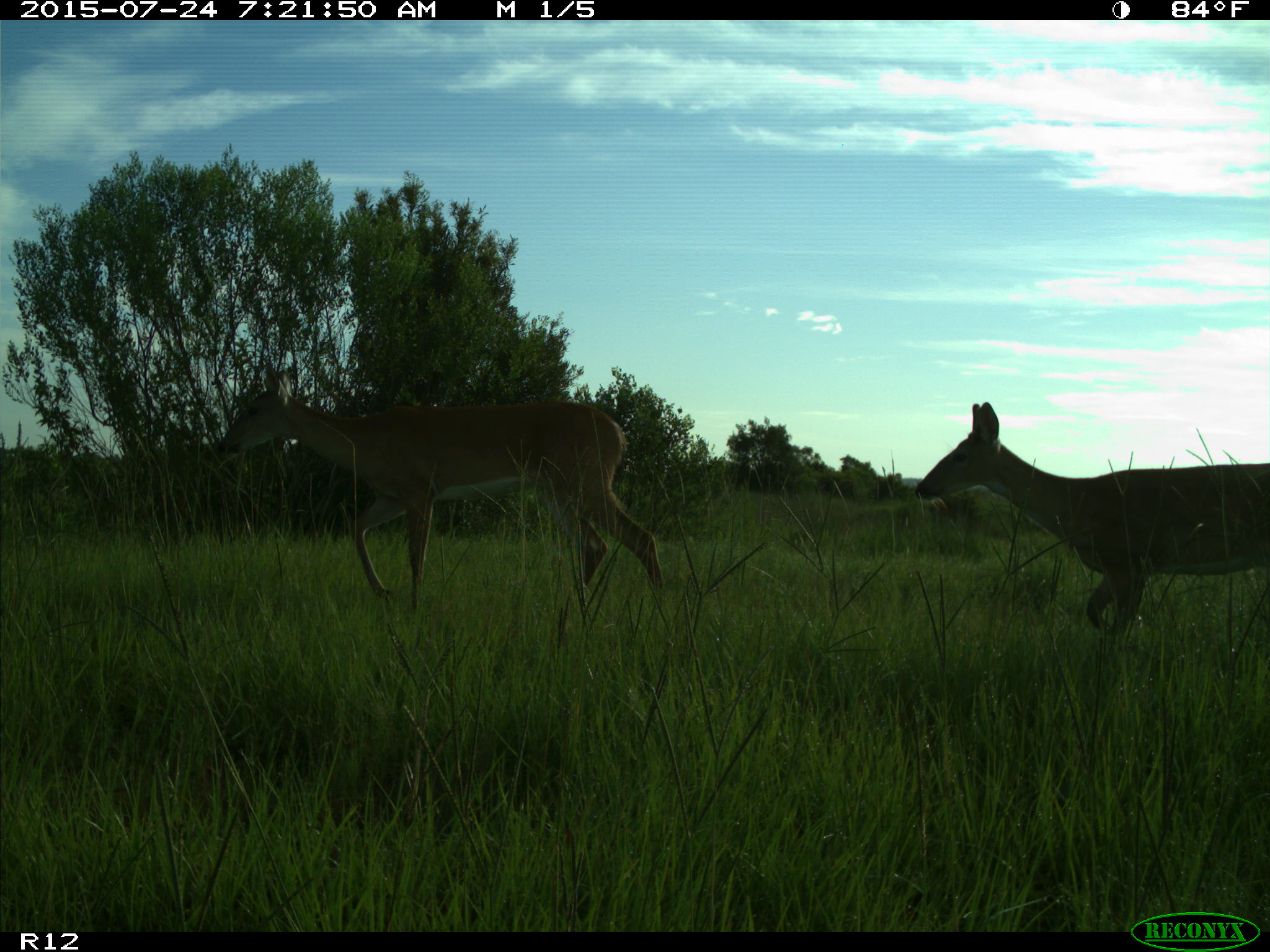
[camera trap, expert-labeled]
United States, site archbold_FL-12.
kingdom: Animalia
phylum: Chordata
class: Mammalia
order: Artiodactyla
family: Cervidae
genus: Odocoileus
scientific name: Odocoileus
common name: deer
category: unidentified deer